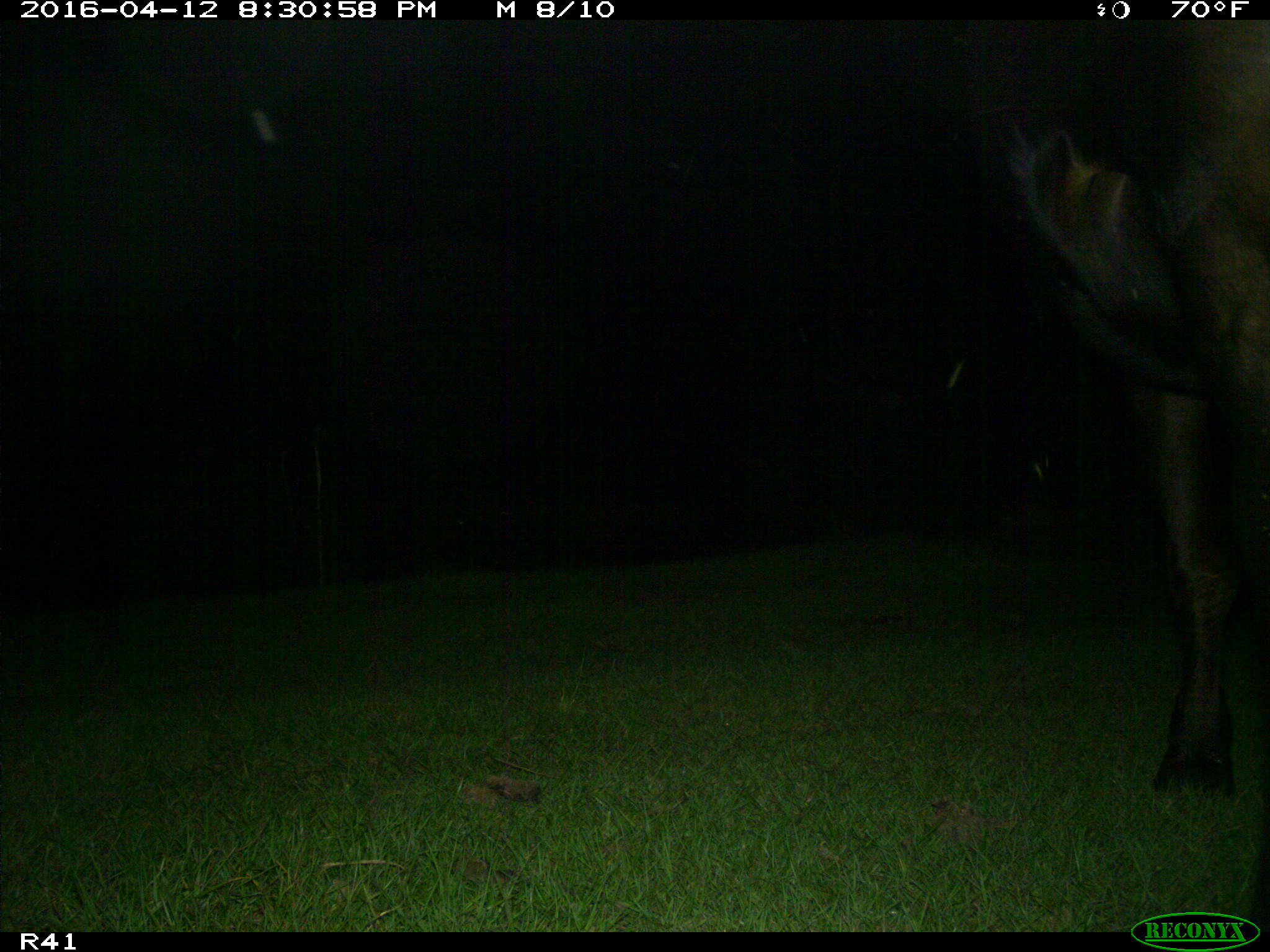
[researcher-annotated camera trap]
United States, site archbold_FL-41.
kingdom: Animalia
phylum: Chordata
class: Mammalia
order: Artiodactyla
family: Bovidae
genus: Bos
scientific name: Bos taurus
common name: domestic cow